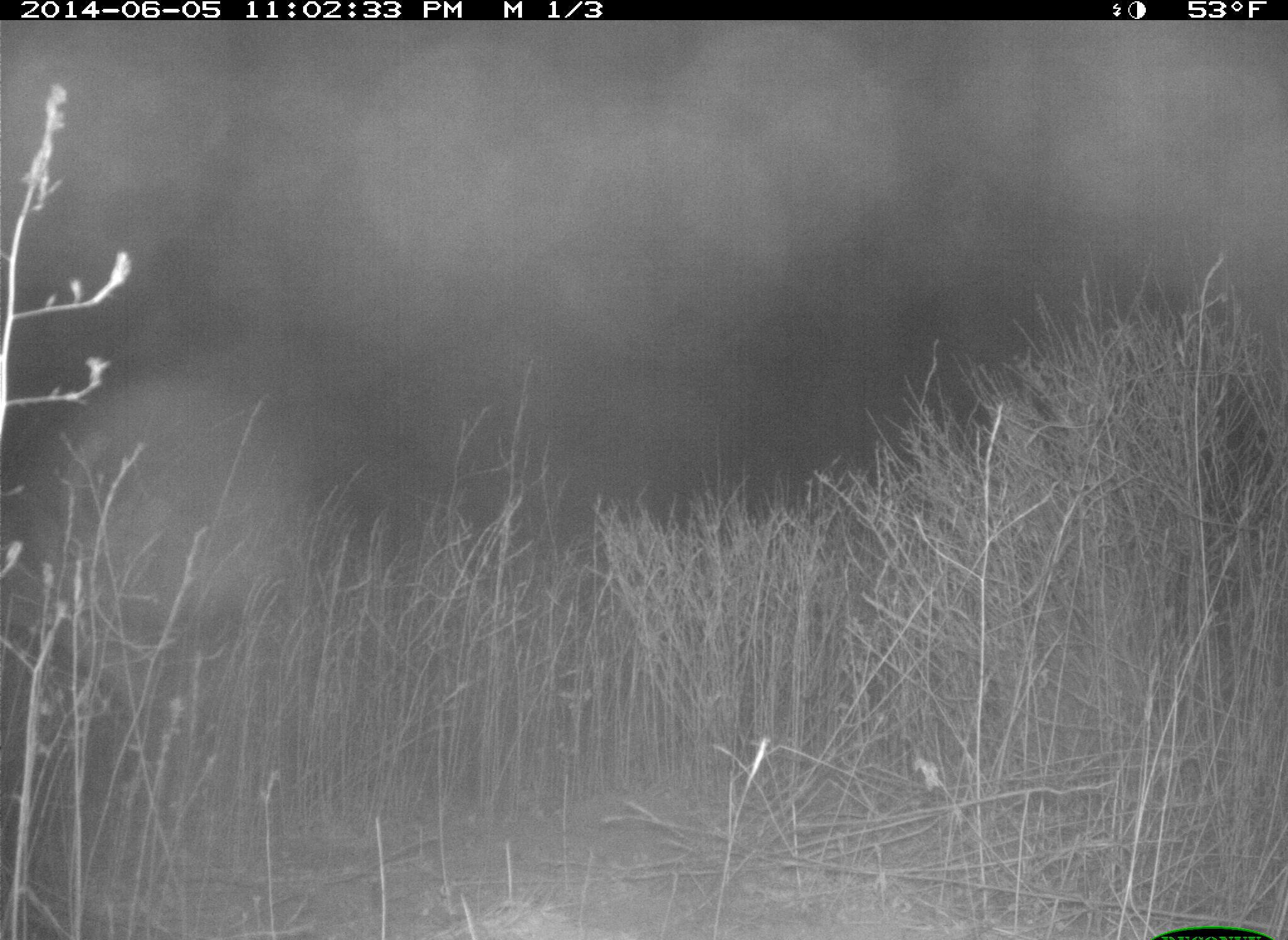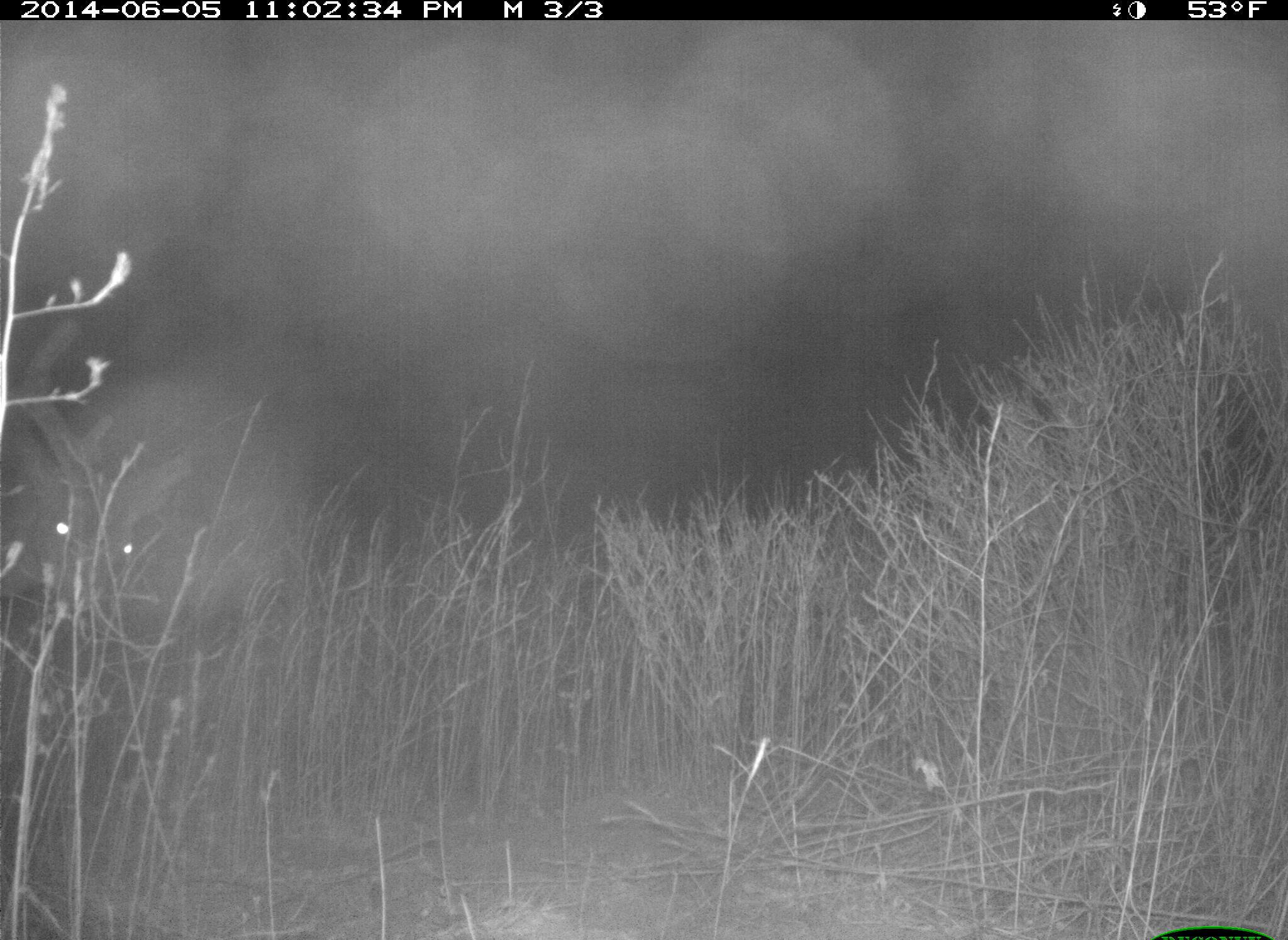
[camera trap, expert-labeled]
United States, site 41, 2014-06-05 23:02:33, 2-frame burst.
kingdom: Animalia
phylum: Chordata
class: Mammalia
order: Artiodactyla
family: Cervidae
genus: Odocoileus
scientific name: Odocoileus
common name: deer